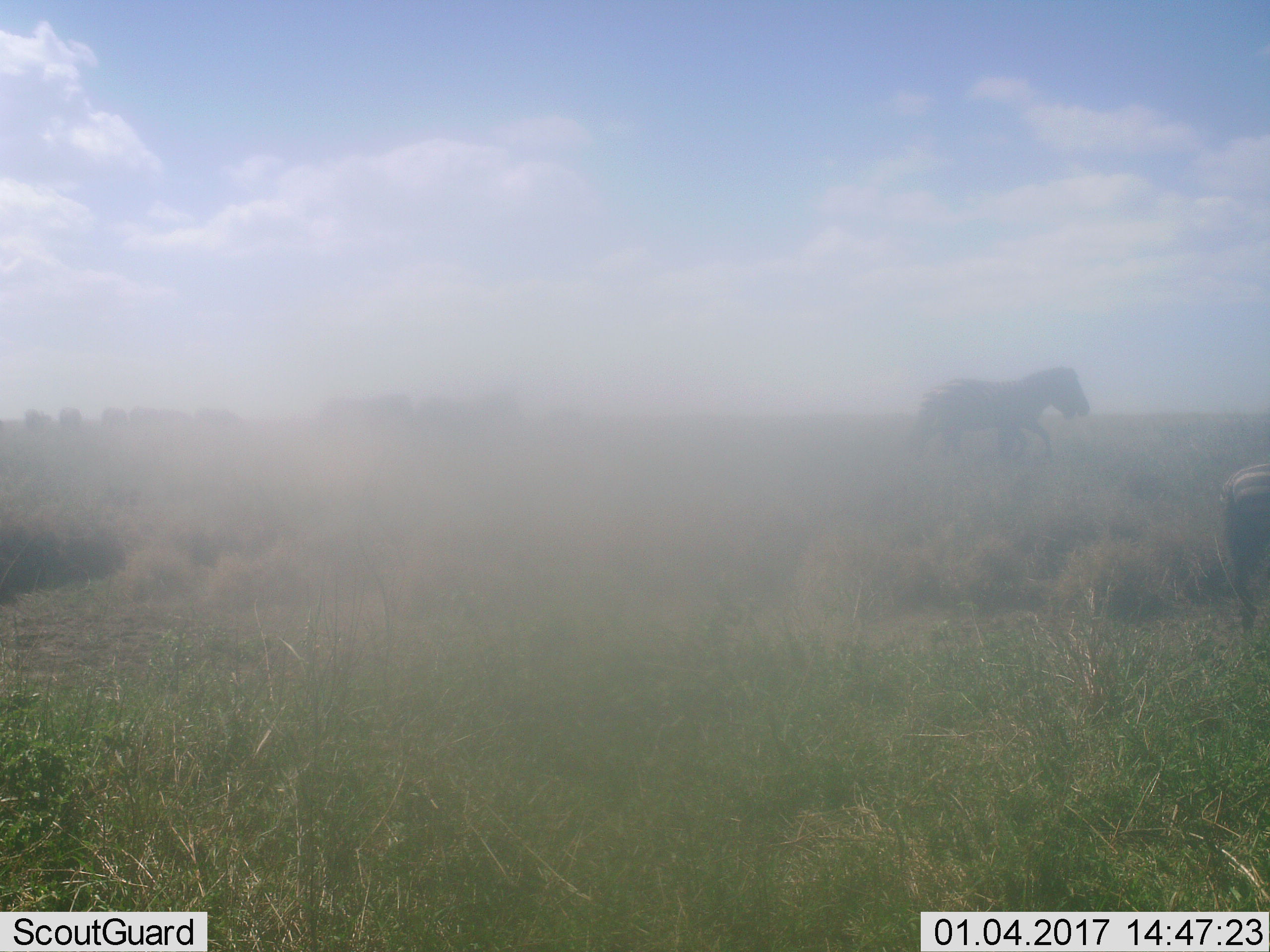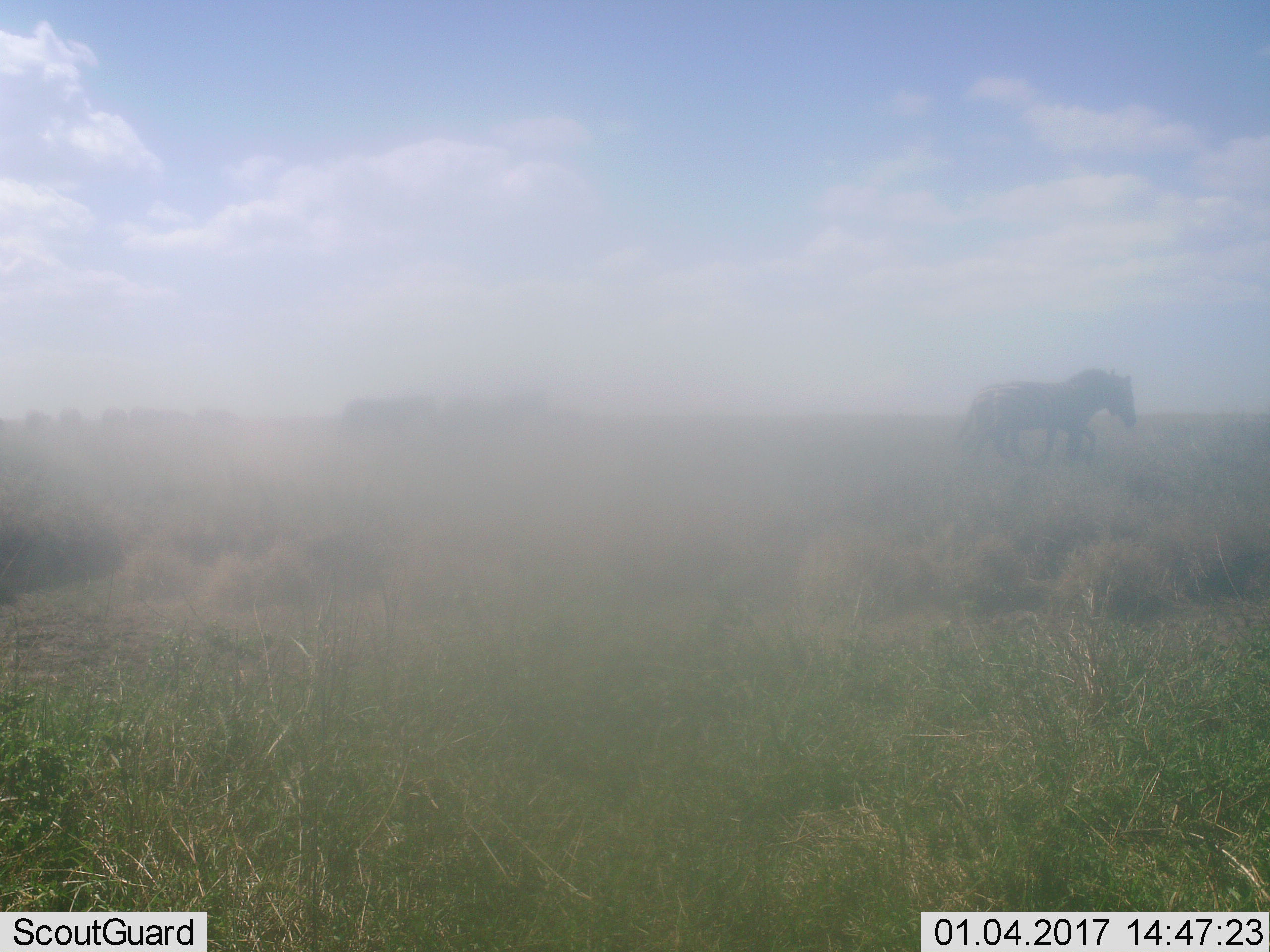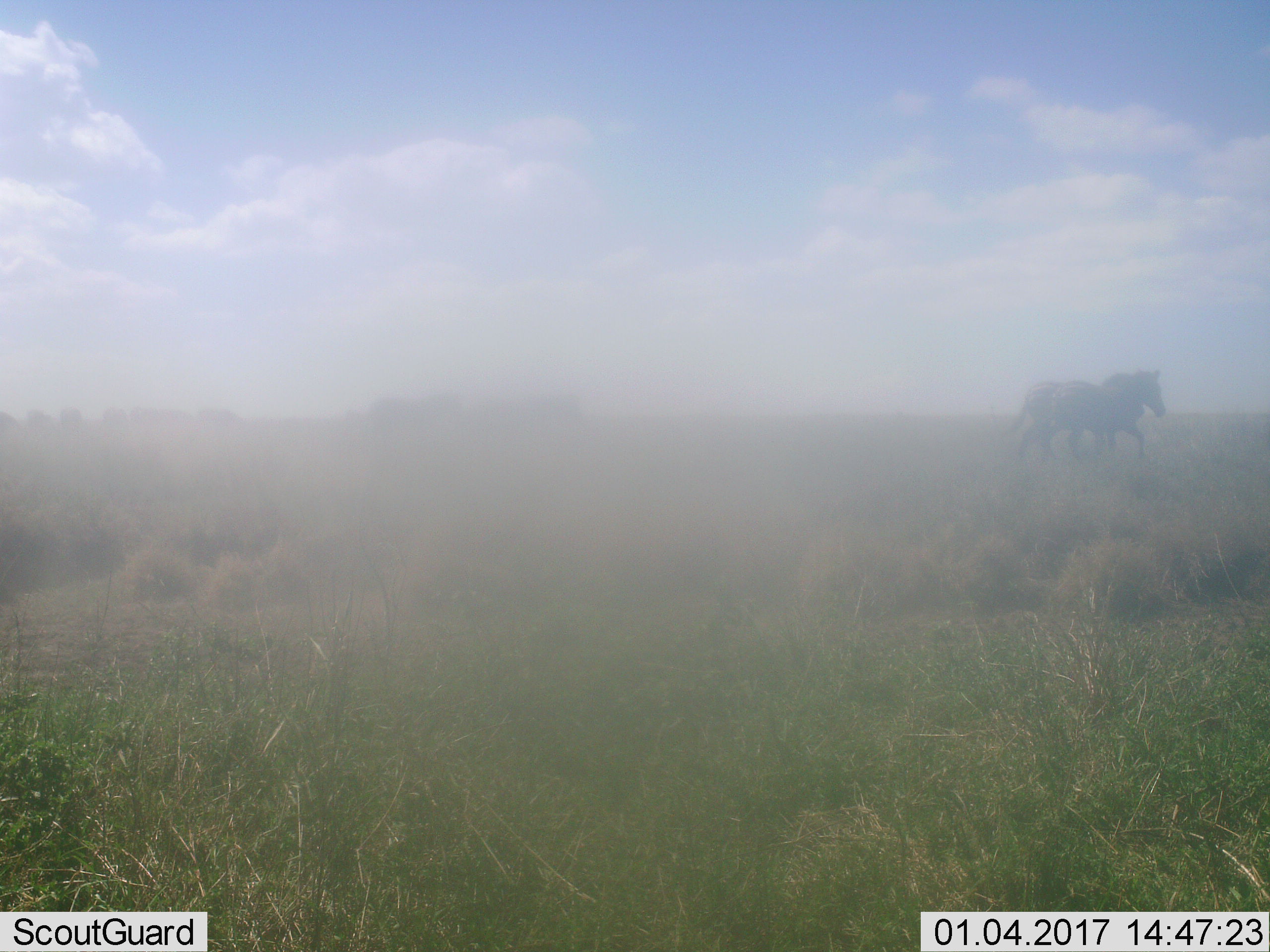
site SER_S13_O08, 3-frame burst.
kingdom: Animalia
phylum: Chordata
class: Mammalia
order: Perissodactyla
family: Equidae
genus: Equus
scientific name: Equus quagga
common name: plains zebra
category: zebraplains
Zebraplains (plains zebra) (Equus quagga), count 4. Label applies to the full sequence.